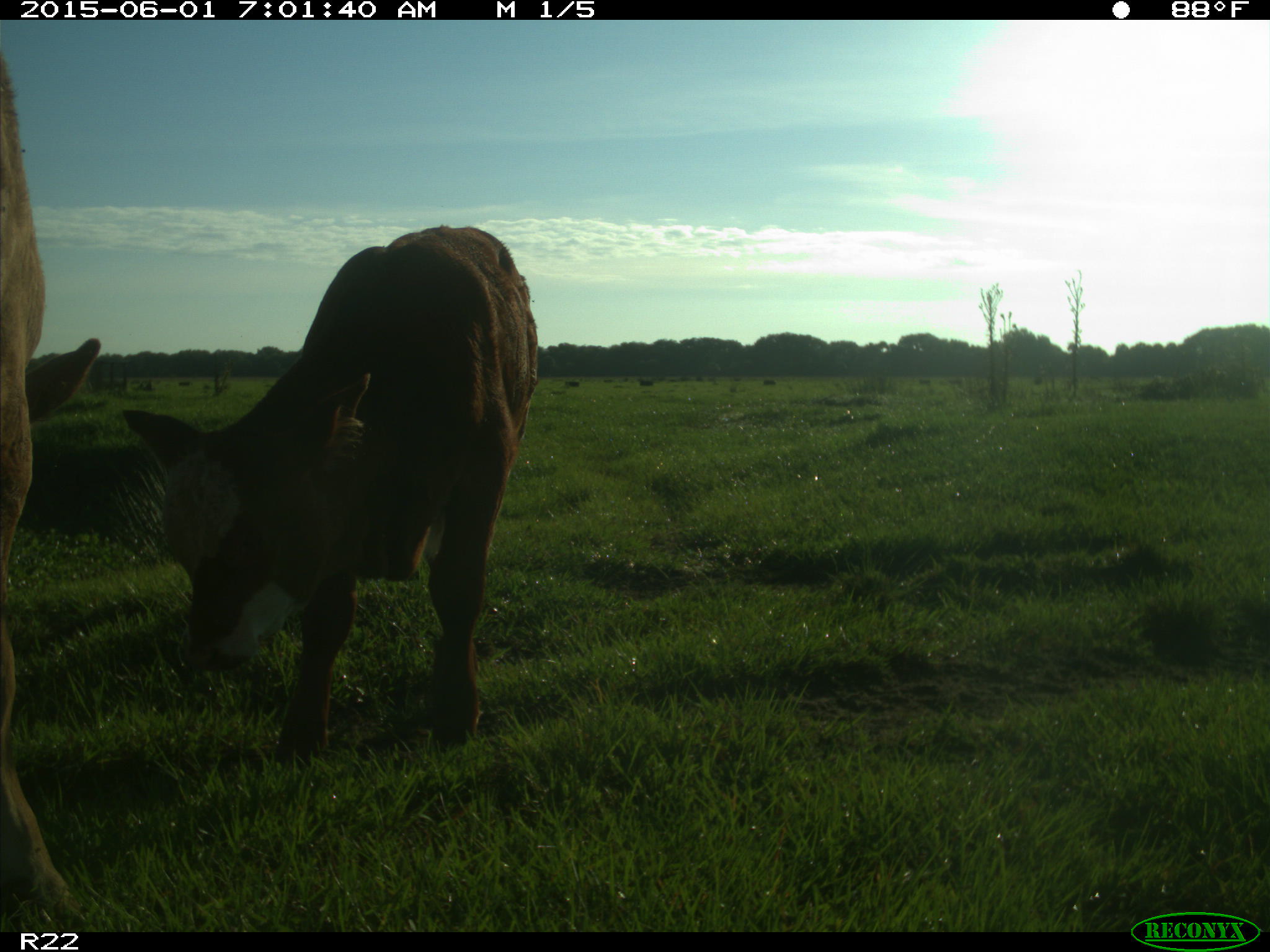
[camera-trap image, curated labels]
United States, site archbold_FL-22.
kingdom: Animalia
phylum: Chordata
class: Mammalia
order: Artiodactyla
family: Bovidae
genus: Bos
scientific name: Bos taurus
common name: domestic cow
Bos taurus (domestic cow).